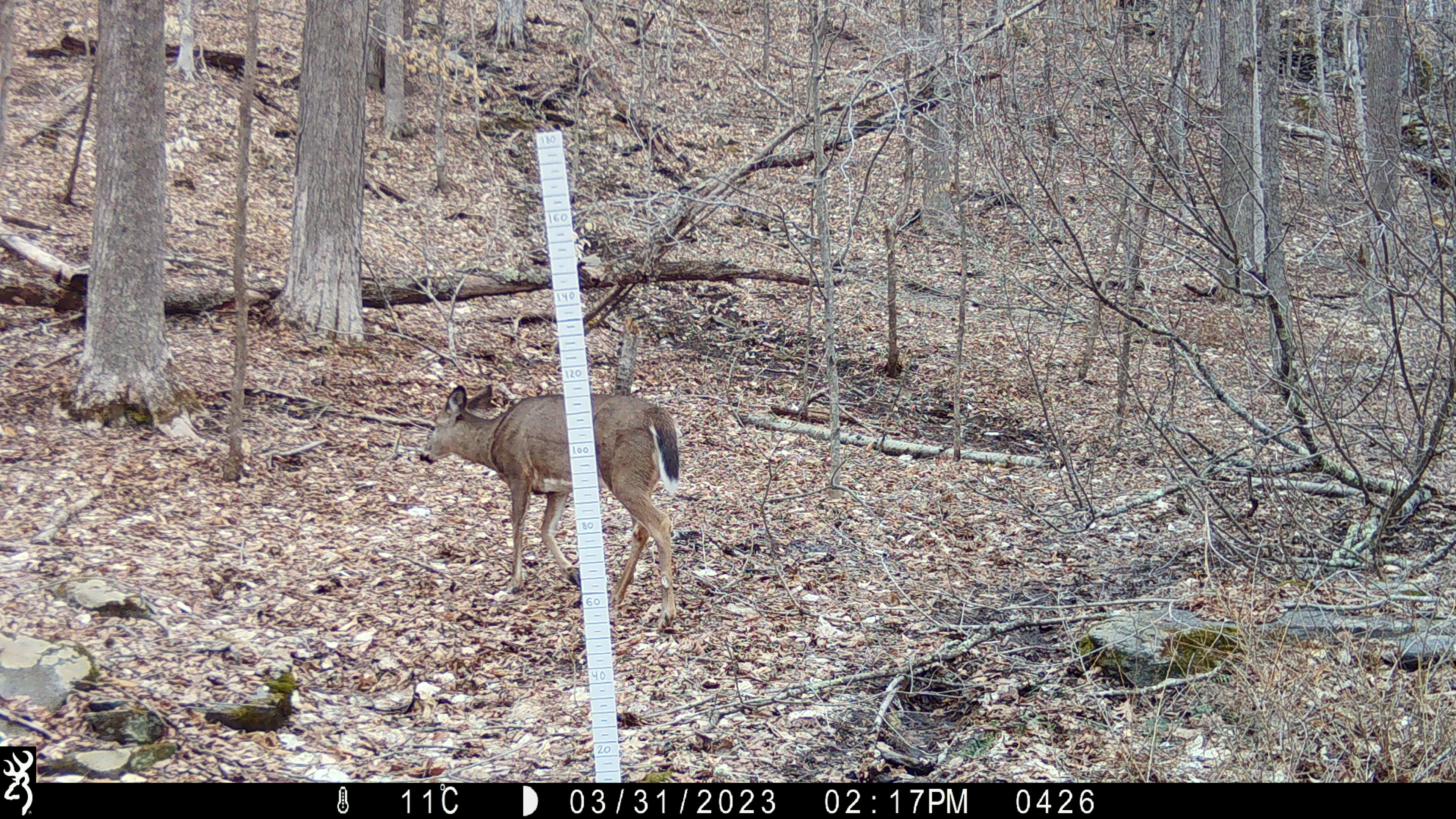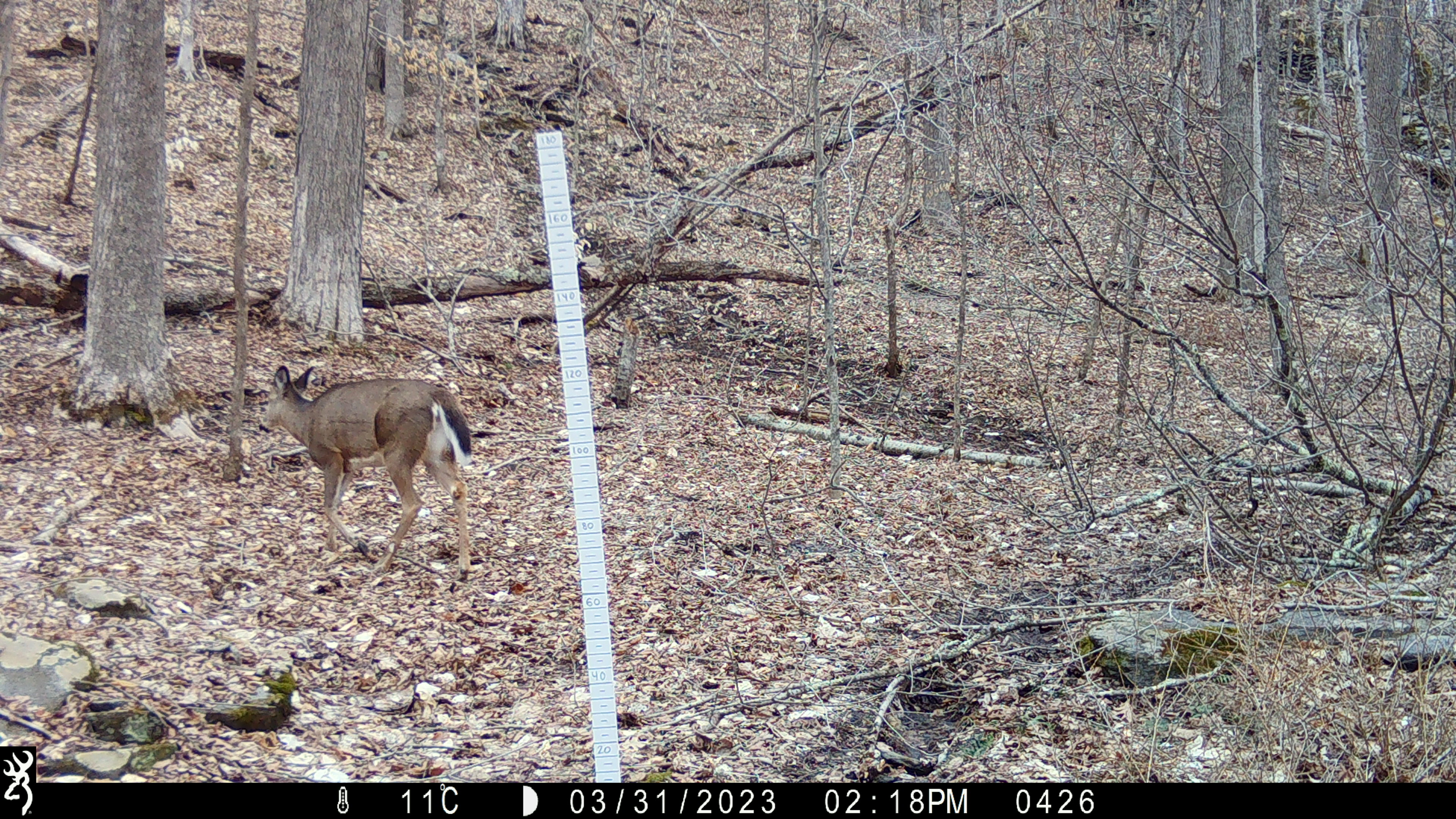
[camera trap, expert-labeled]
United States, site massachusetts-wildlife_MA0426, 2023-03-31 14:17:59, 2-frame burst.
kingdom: Animalia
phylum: Chordata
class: Mammalia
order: Artiodactyla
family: Cervidae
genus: Odocoileus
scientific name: Odocoileus virginianus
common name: white-tailed deer